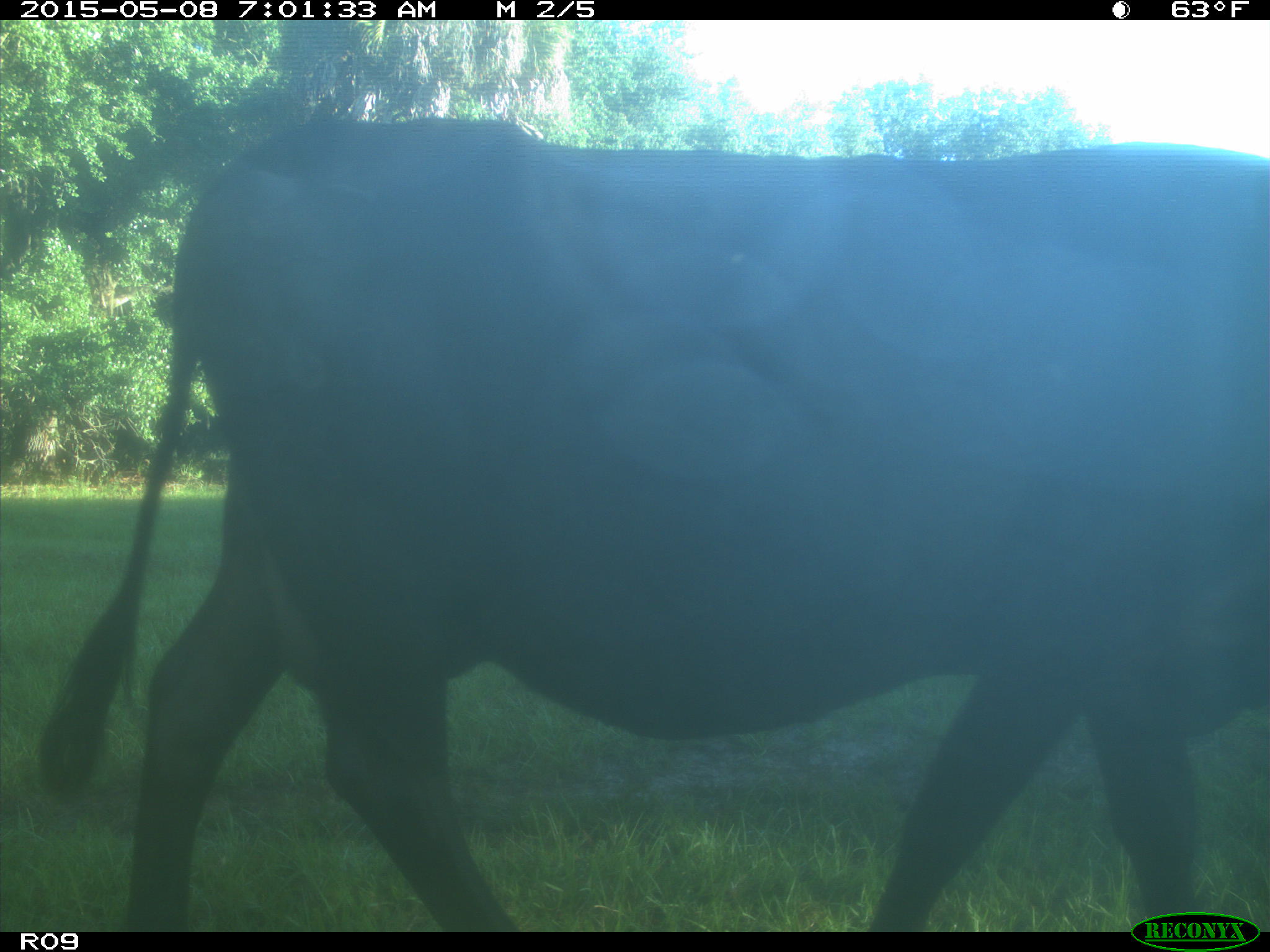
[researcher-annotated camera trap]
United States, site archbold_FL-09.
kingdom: Animalia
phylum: Chordata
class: Mammalia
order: Artiodactyla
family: Bovidae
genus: Bos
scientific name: Bos taurus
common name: domestic cow